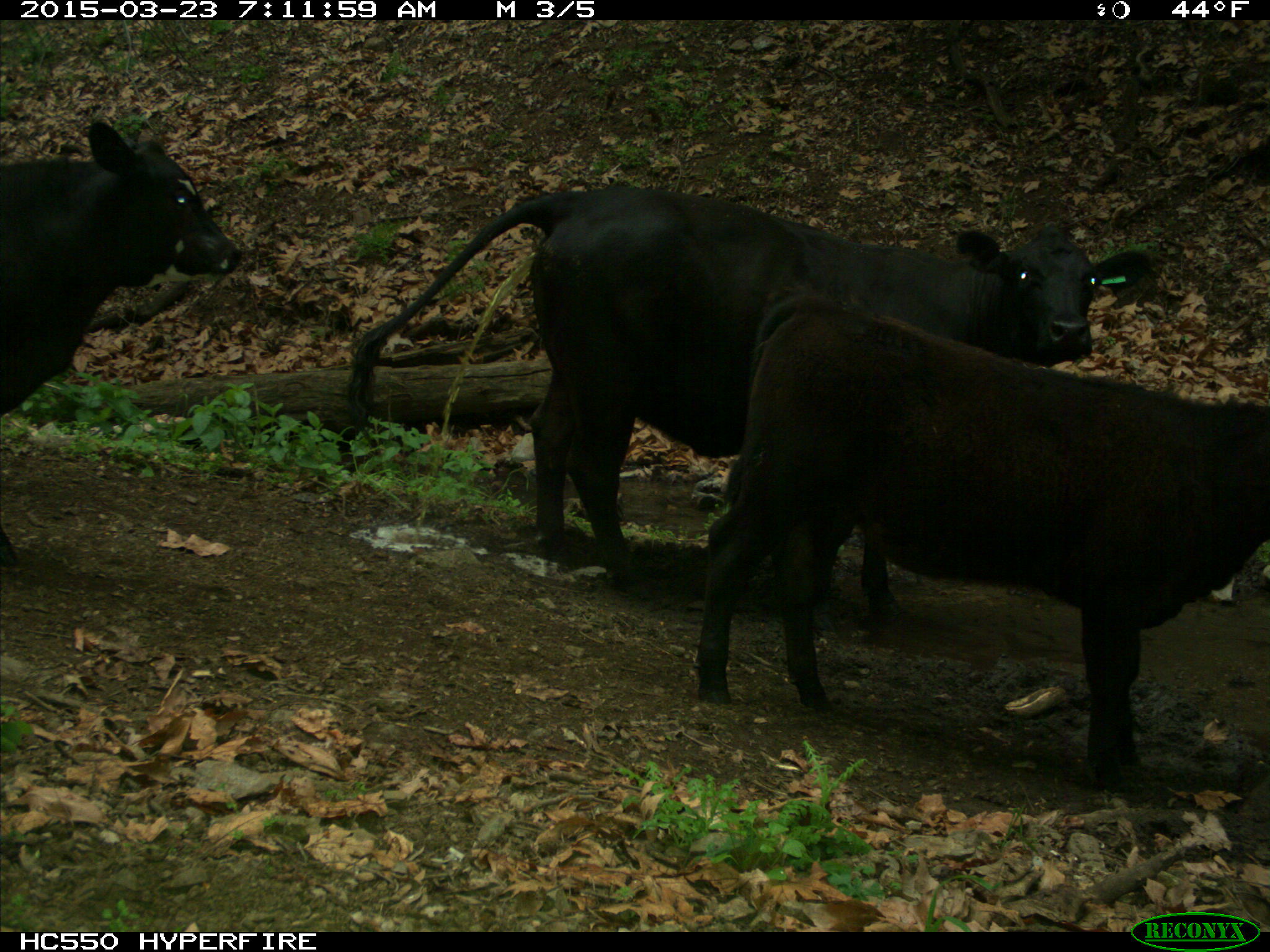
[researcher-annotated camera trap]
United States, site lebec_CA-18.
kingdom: Animalia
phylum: Chordata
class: Mammalia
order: Artiodactyla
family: Bovidae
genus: Bos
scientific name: Bos taurus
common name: domestic cow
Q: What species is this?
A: Bos taurus (domestic cow).